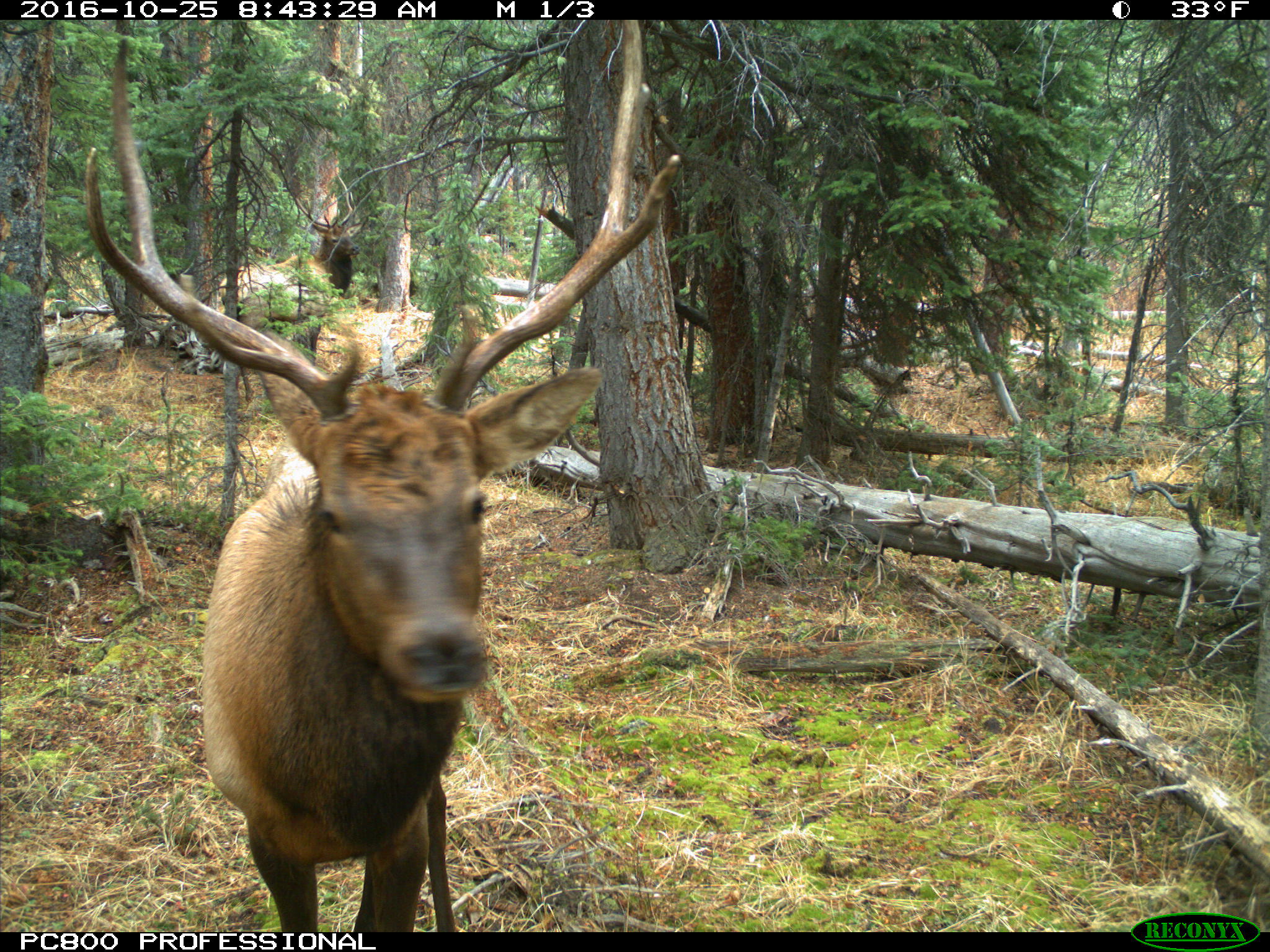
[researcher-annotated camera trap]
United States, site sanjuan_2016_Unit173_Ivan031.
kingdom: Animalia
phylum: Chordata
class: Mammalia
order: Artiodactyla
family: Cervidae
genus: Cervus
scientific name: Cervus elaphus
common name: red deer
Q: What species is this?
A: Cervus elaphus (red deer).